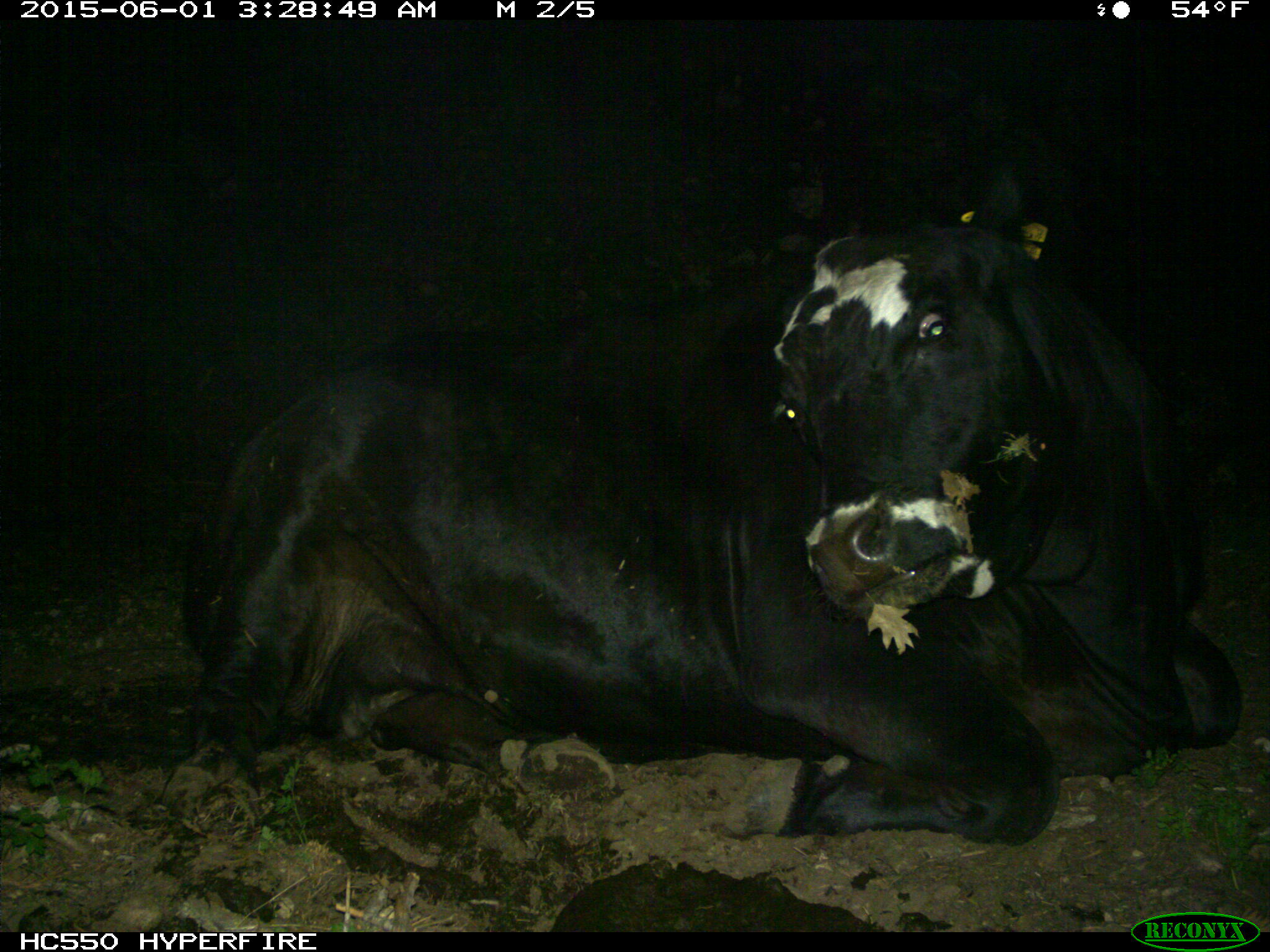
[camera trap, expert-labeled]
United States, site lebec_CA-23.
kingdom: Animalia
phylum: Chordata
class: Mammalia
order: Artiodactyla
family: Bovidae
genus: Bos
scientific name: Bos taurus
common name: domestic cow